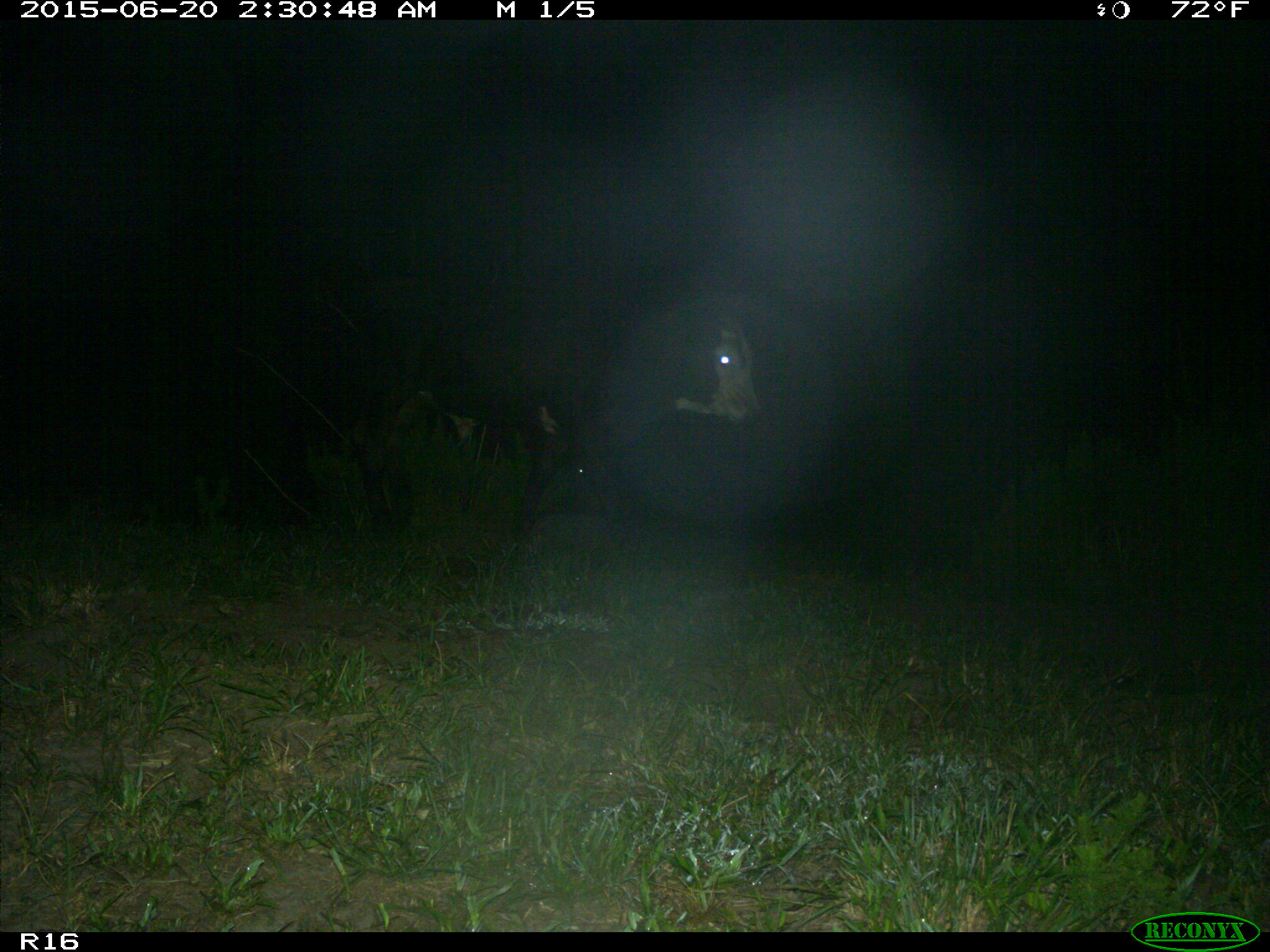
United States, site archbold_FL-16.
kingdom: Animalia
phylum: Chordata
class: Mammalia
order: Artiodactyla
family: Bovidae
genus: Bos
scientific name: Bos taurus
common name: domestic cow